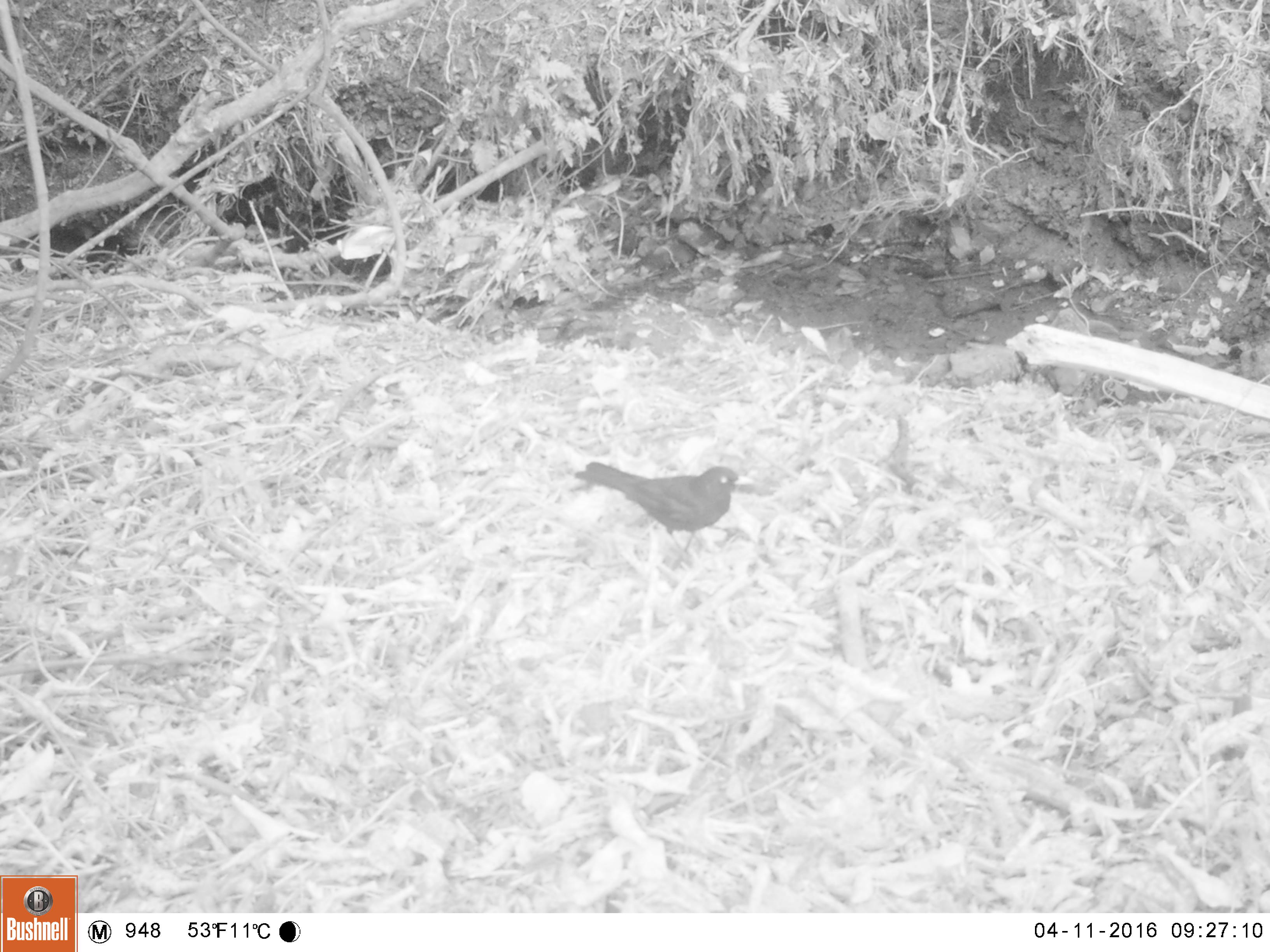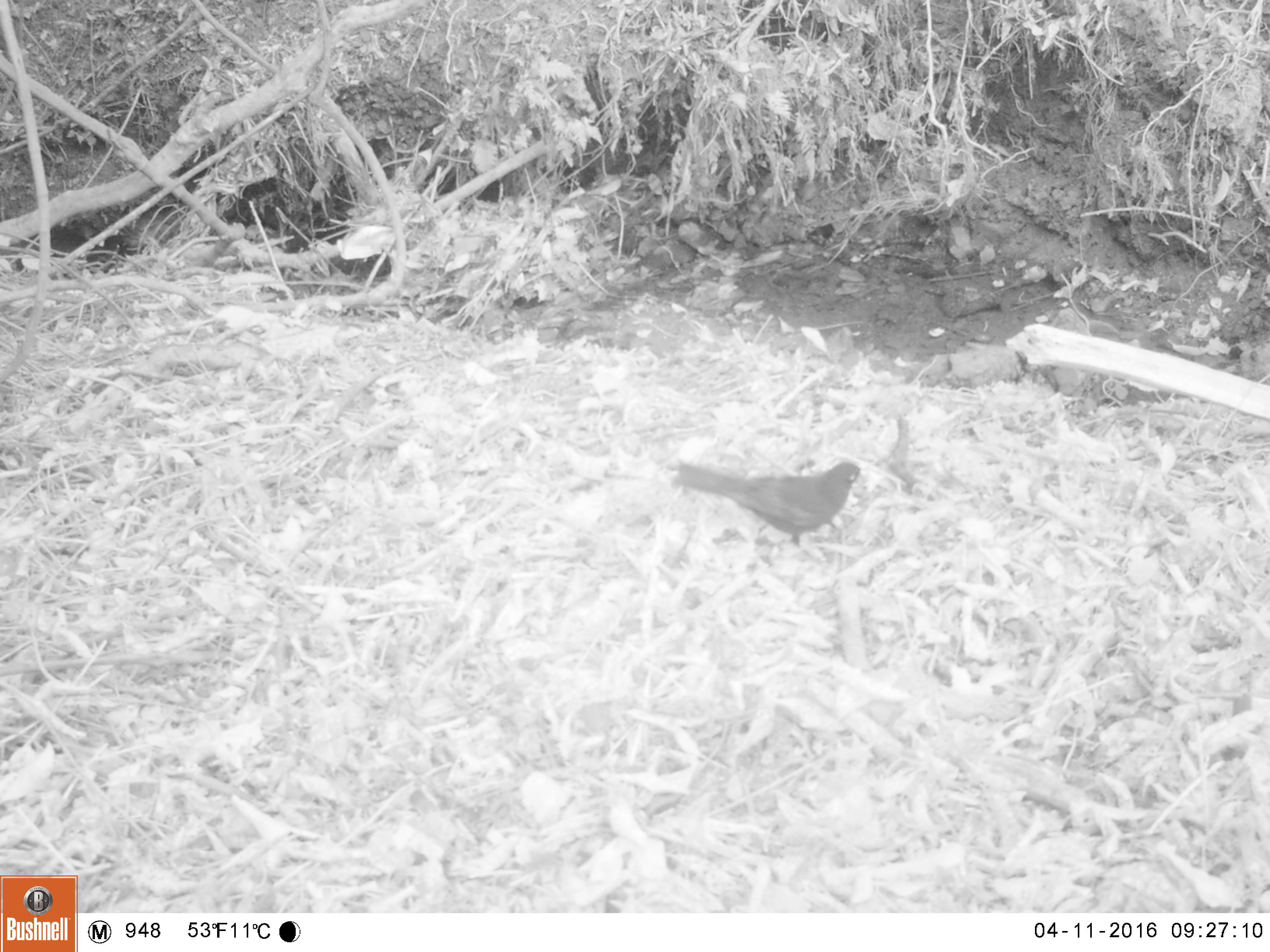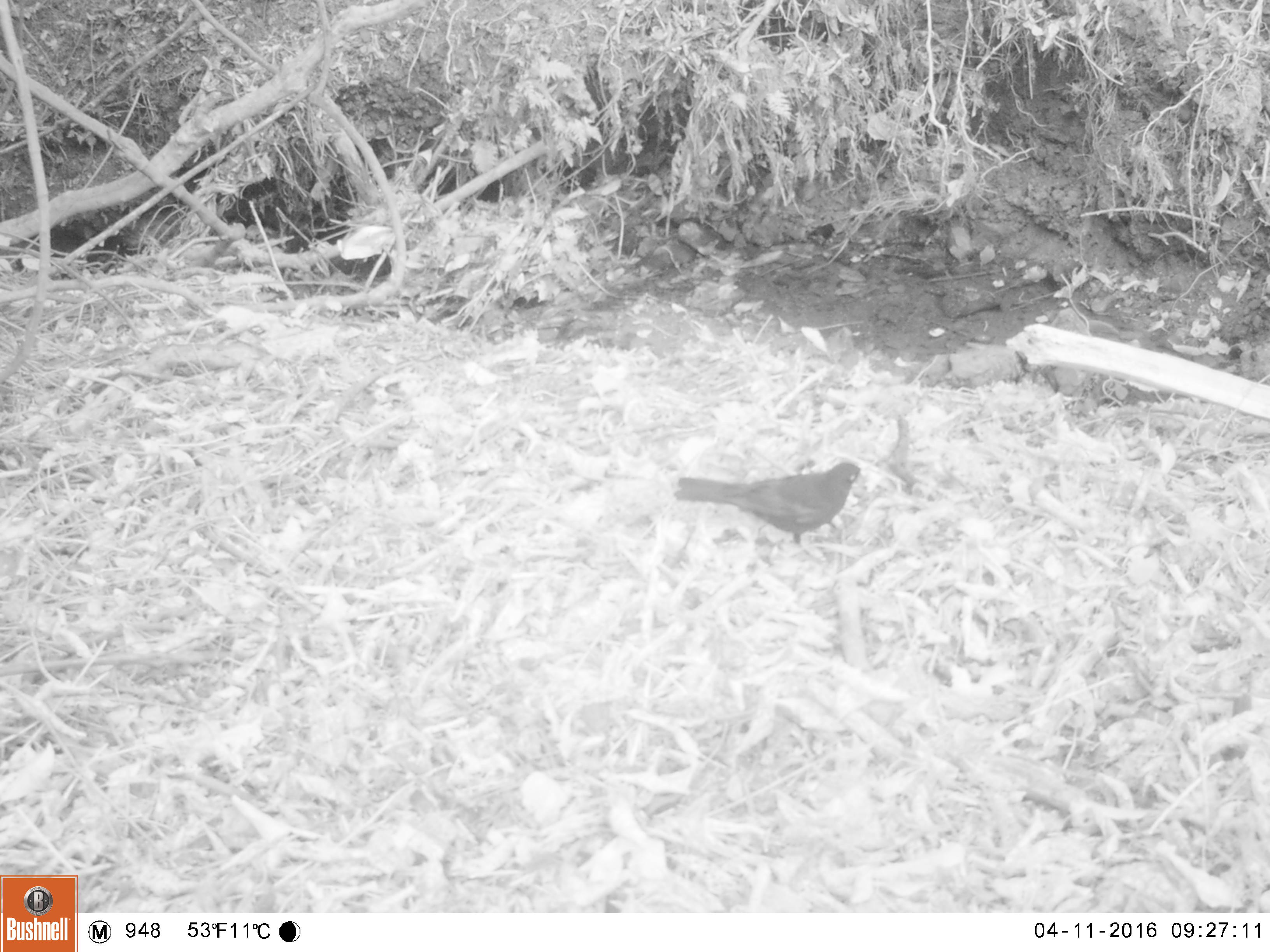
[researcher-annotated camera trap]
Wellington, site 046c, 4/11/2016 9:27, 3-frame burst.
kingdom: Animalia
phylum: Chordata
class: Aves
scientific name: Aves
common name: bird